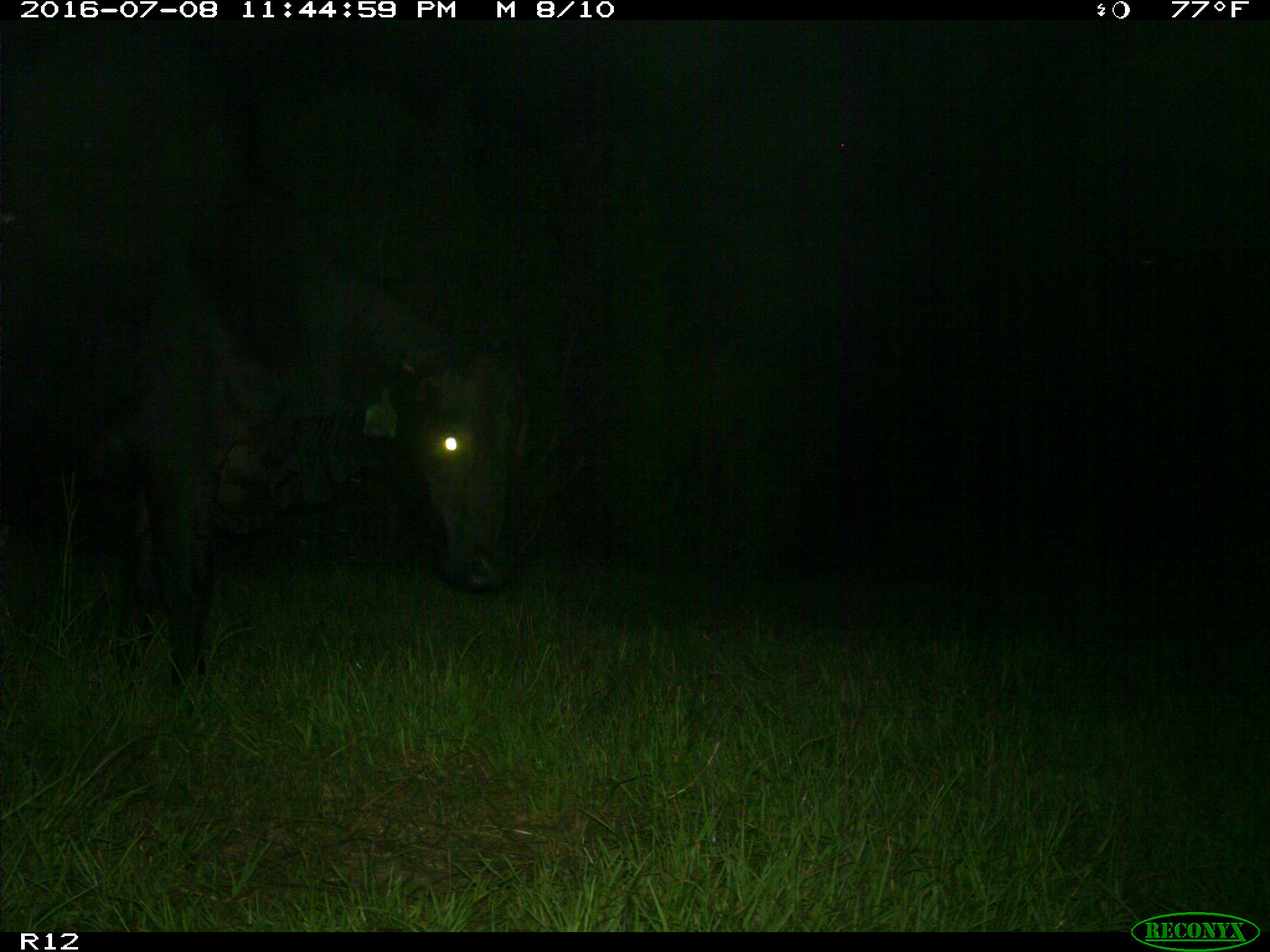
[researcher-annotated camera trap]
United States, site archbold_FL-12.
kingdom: Animalia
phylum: Chordata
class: Mammalia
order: Artiodactyla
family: Bovidae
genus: Bos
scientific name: Bos taurus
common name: domestic cow